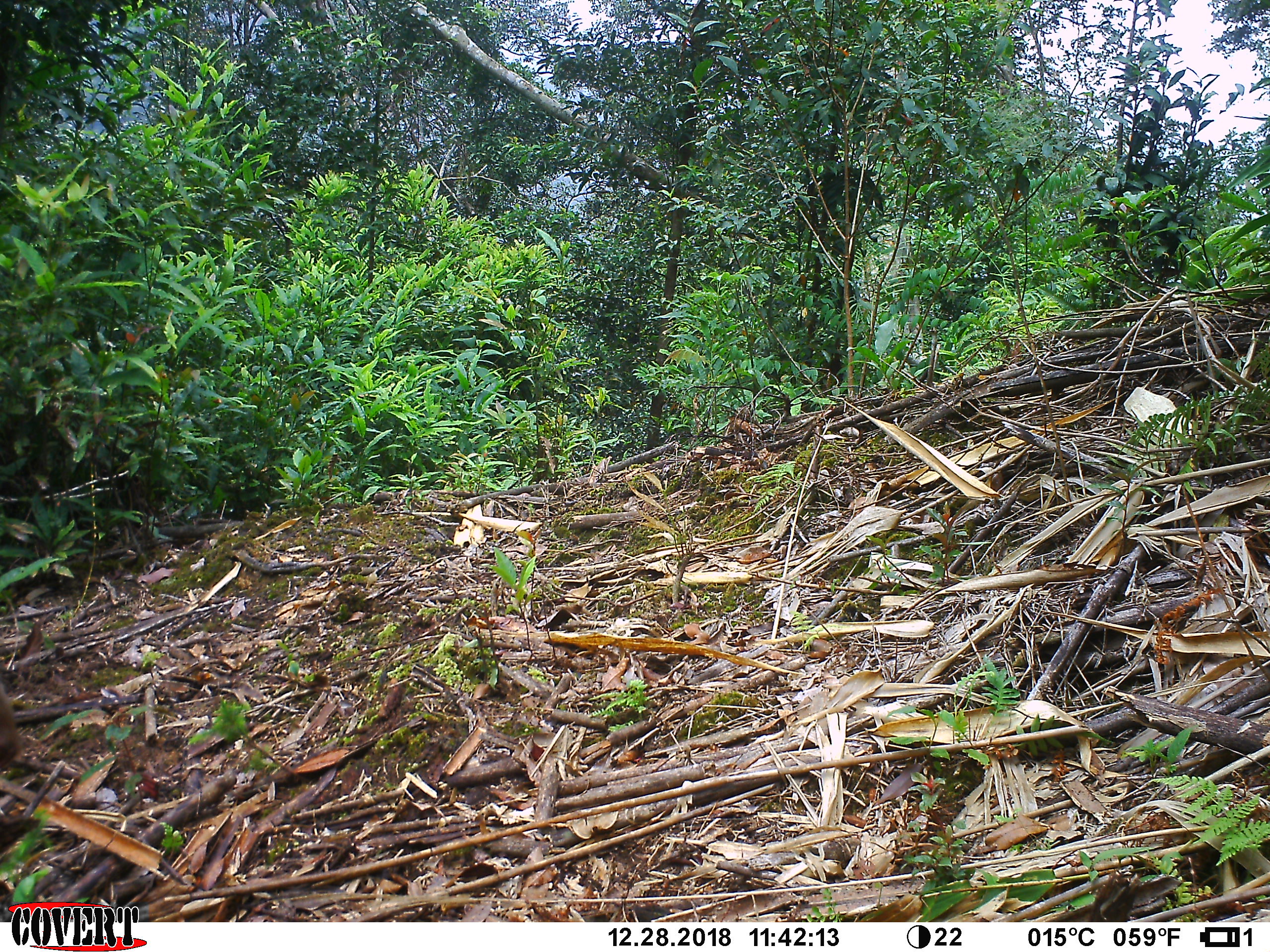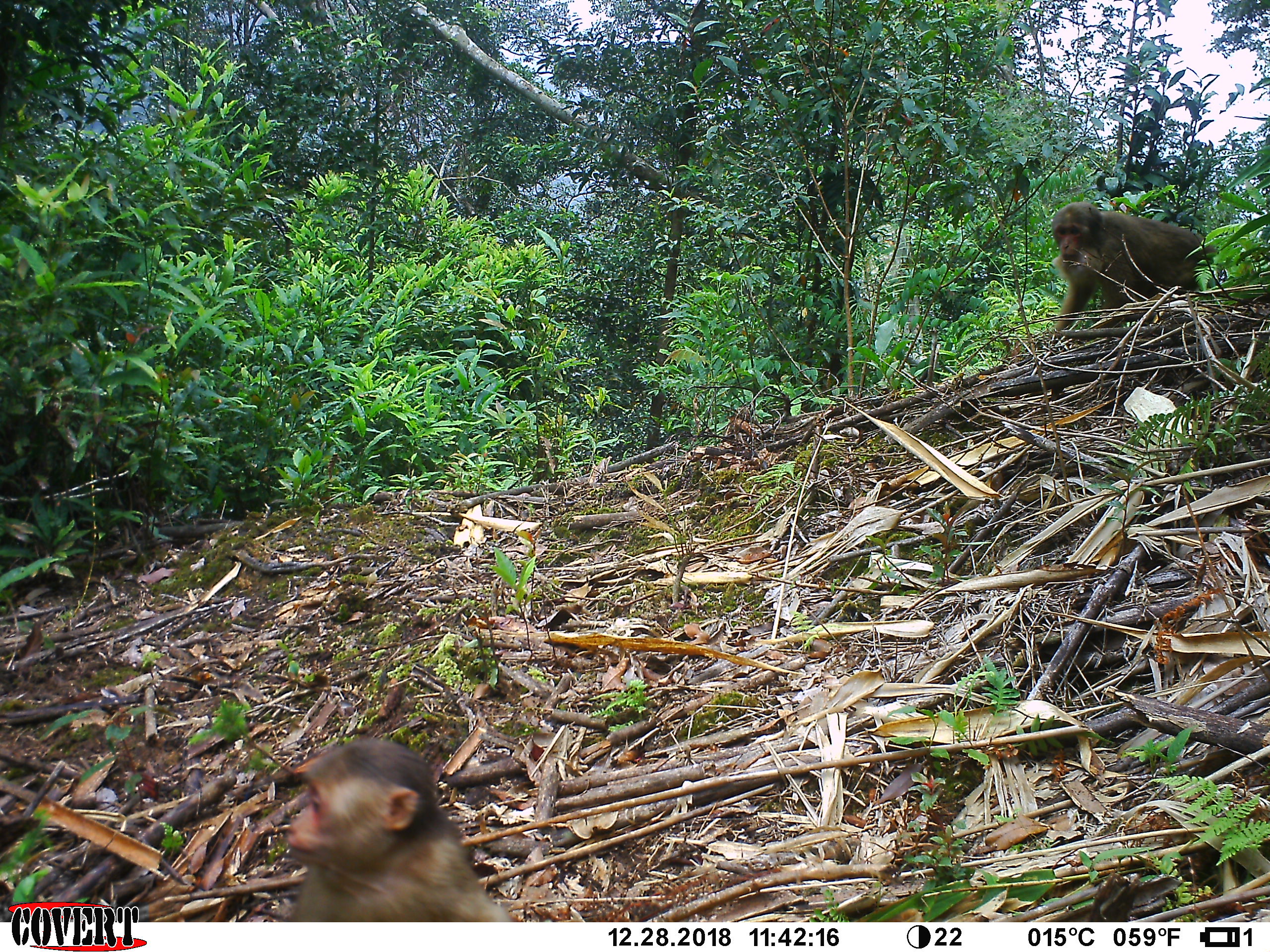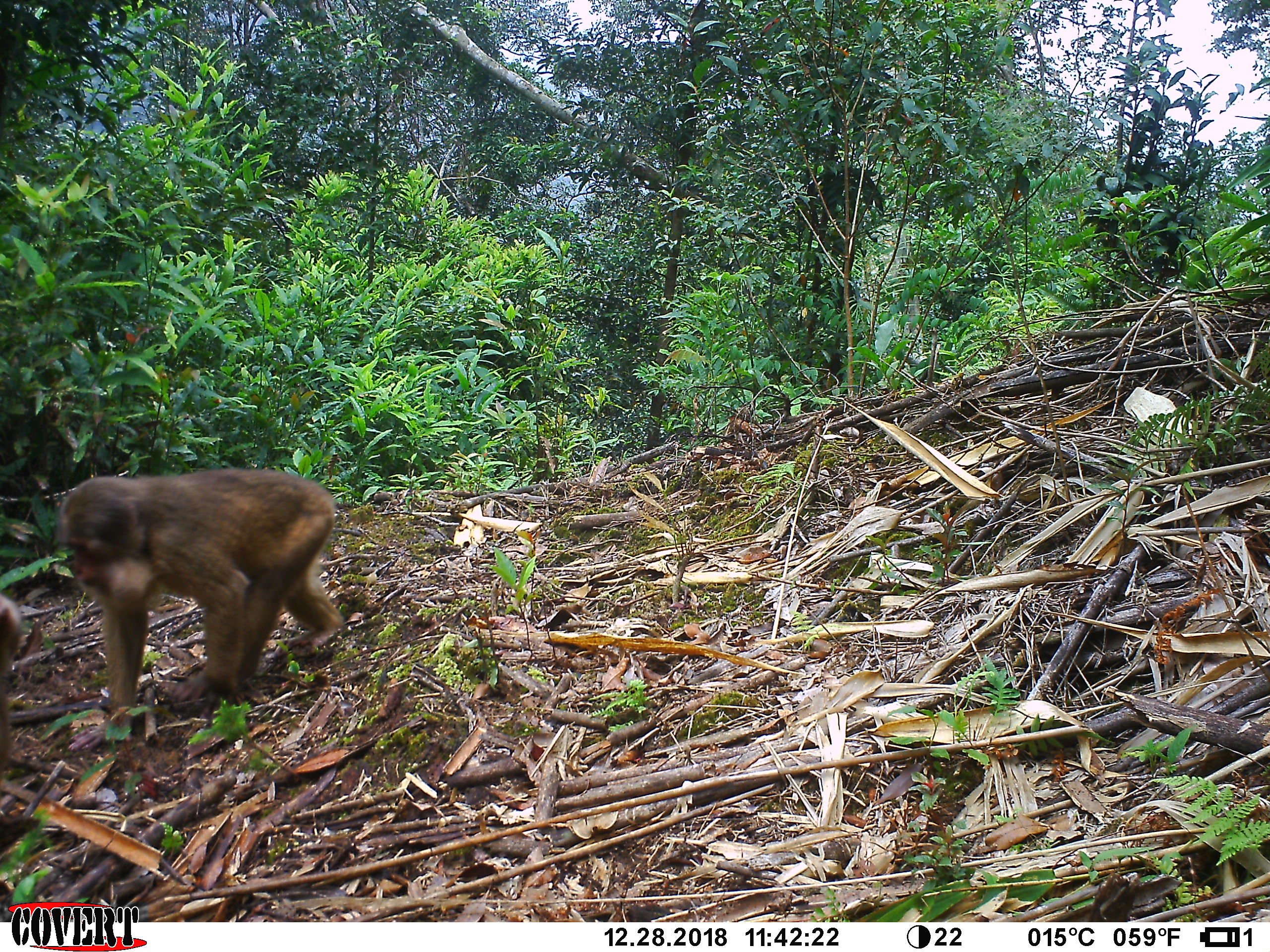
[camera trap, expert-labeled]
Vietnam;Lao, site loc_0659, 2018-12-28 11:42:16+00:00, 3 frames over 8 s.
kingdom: Animalia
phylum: Chordata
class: Mammalia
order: Primates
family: Cercopithecidae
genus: Macaca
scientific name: Macaca arctoides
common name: stump-tailed macaque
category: stump tailed macaque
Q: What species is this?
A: Stump tailed macaque (stump-tailed macaque) (Macaca arctoides).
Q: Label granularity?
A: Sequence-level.